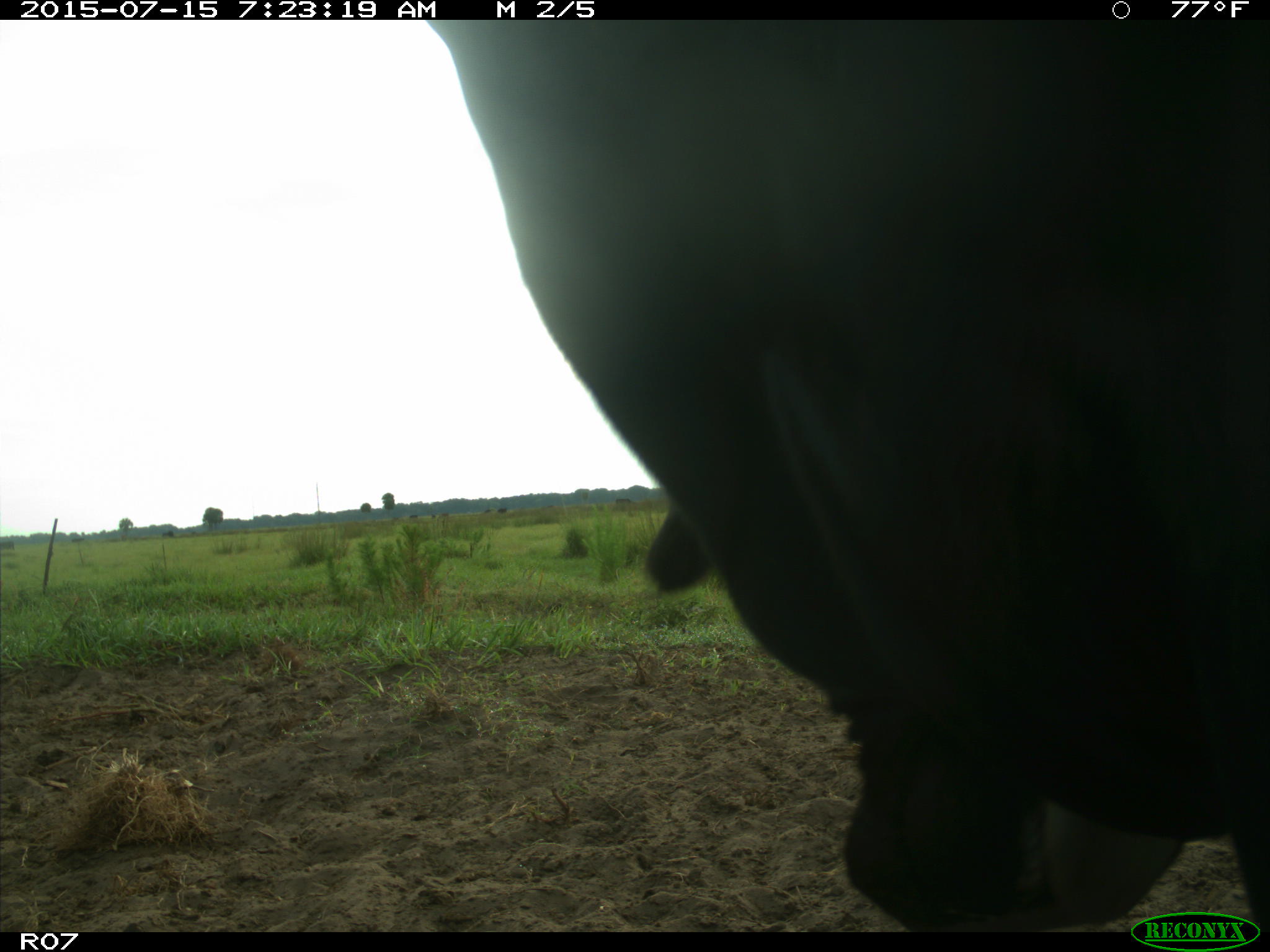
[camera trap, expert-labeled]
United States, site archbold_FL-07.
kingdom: Animalia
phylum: Chordata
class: Mammalia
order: Artiodactyla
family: Bovidae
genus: Bos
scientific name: Bos taurus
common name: domestic cow